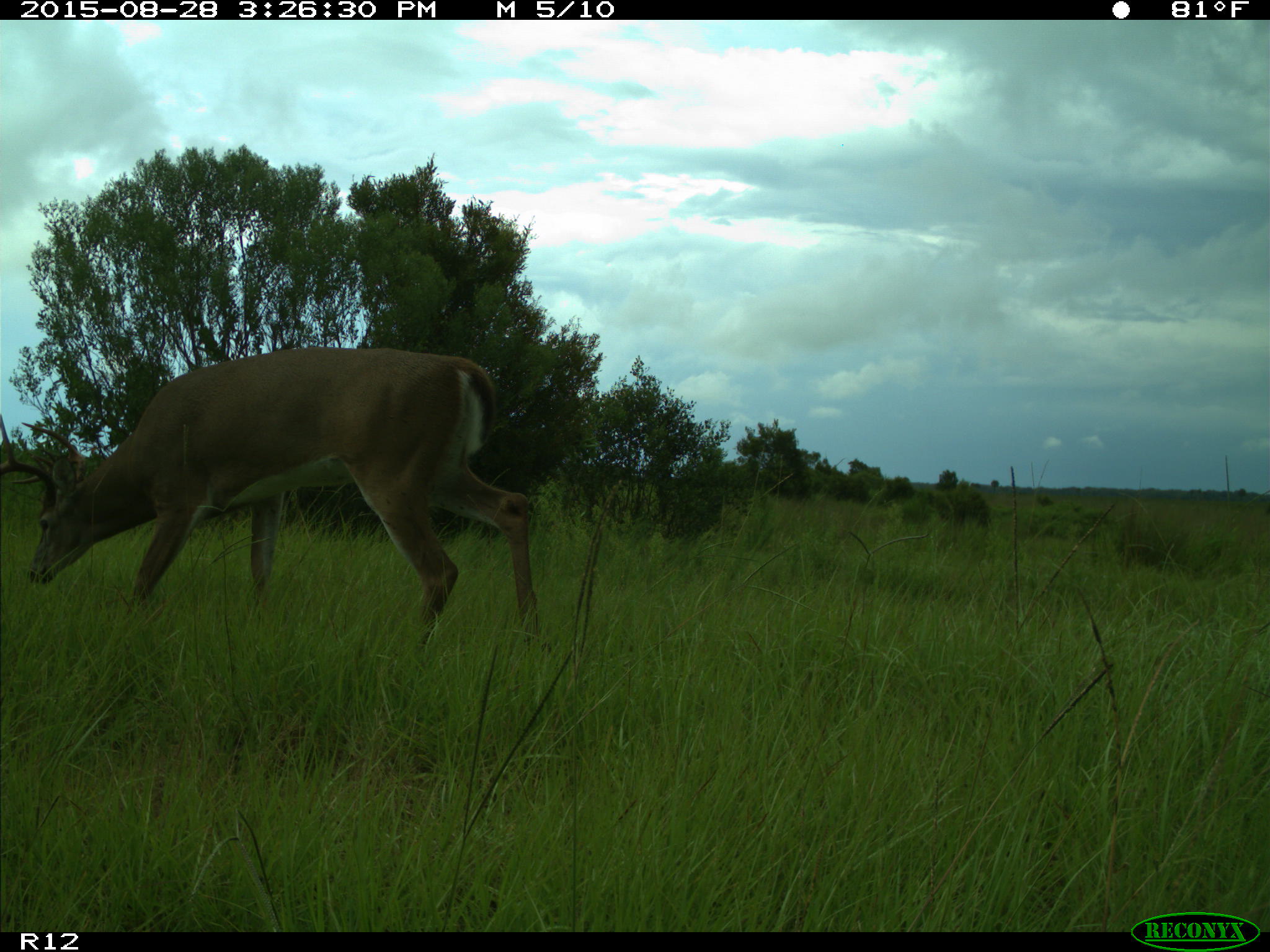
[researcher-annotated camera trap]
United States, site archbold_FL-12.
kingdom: Animalia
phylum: Chordata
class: Mammalia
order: Artiodactyla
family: Cervidae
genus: Odocoileus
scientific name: Odocoileus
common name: deer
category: unidentified deer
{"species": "unidentified deer (deer) (Odocoileus)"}